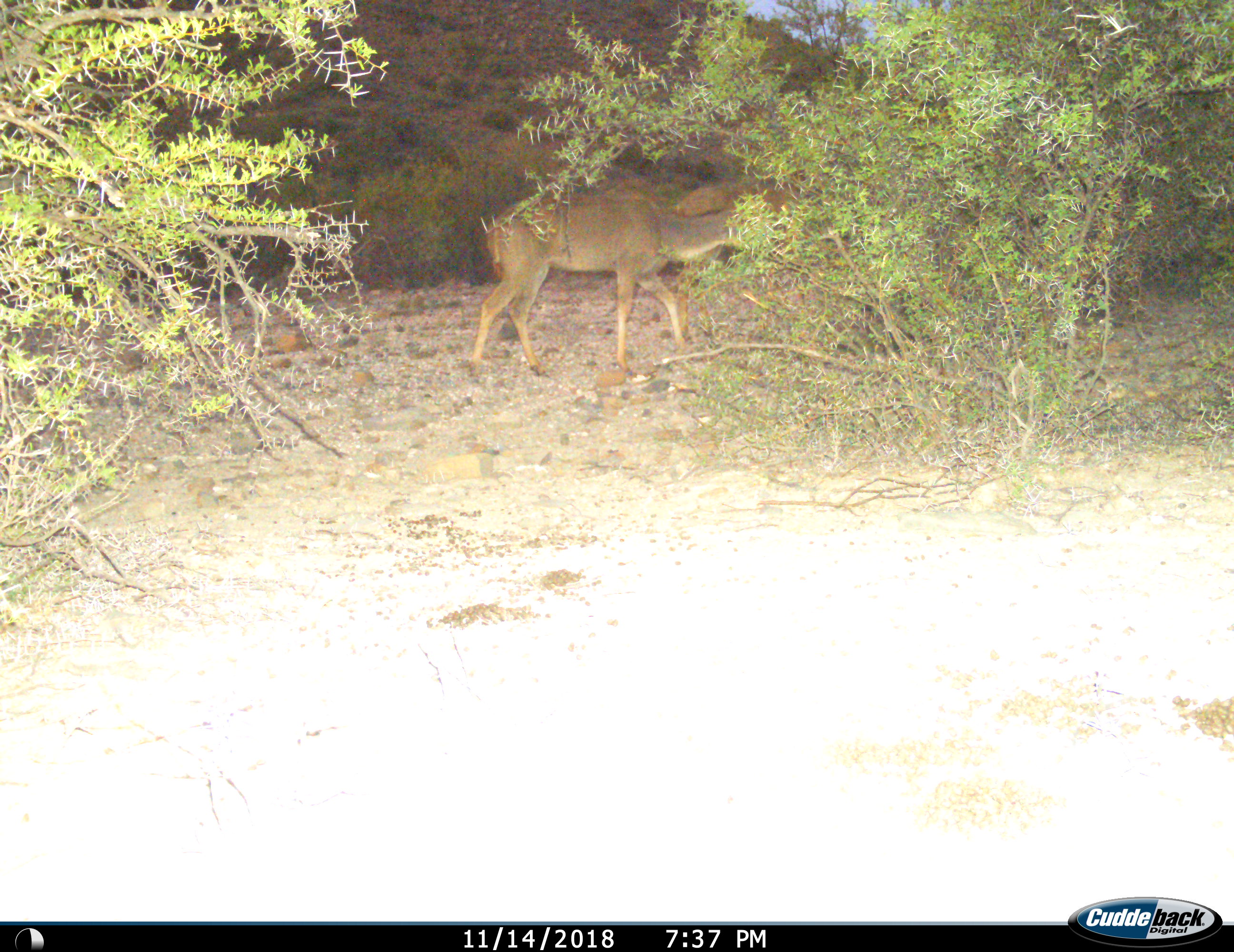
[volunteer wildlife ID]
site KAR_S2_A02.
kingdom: Animalia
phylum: Chordata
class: Mammalia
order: Artiodactyla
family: Bovidae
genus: Tragelaphus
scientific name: Tragelaphus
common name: kudu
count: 1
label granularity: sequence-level